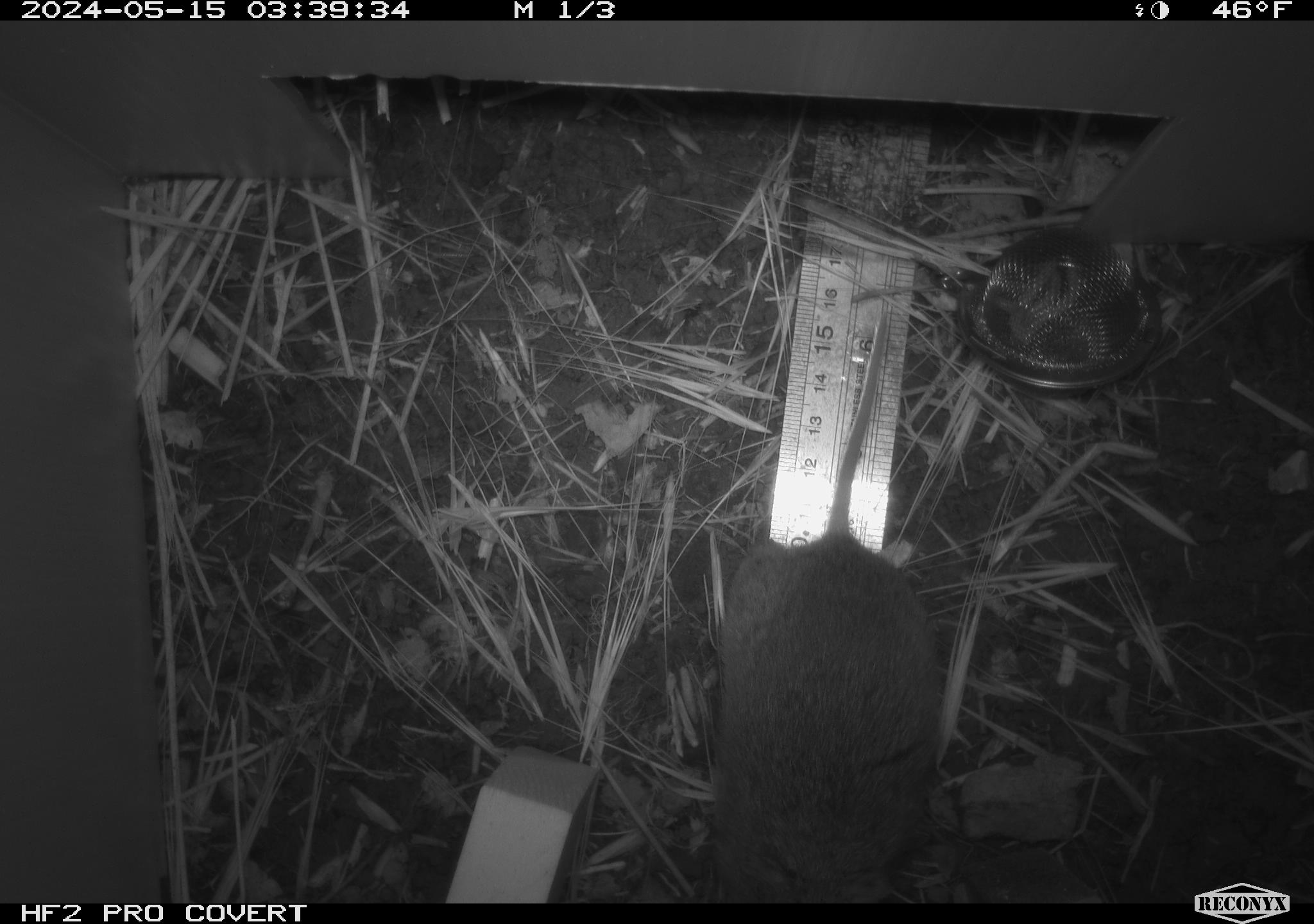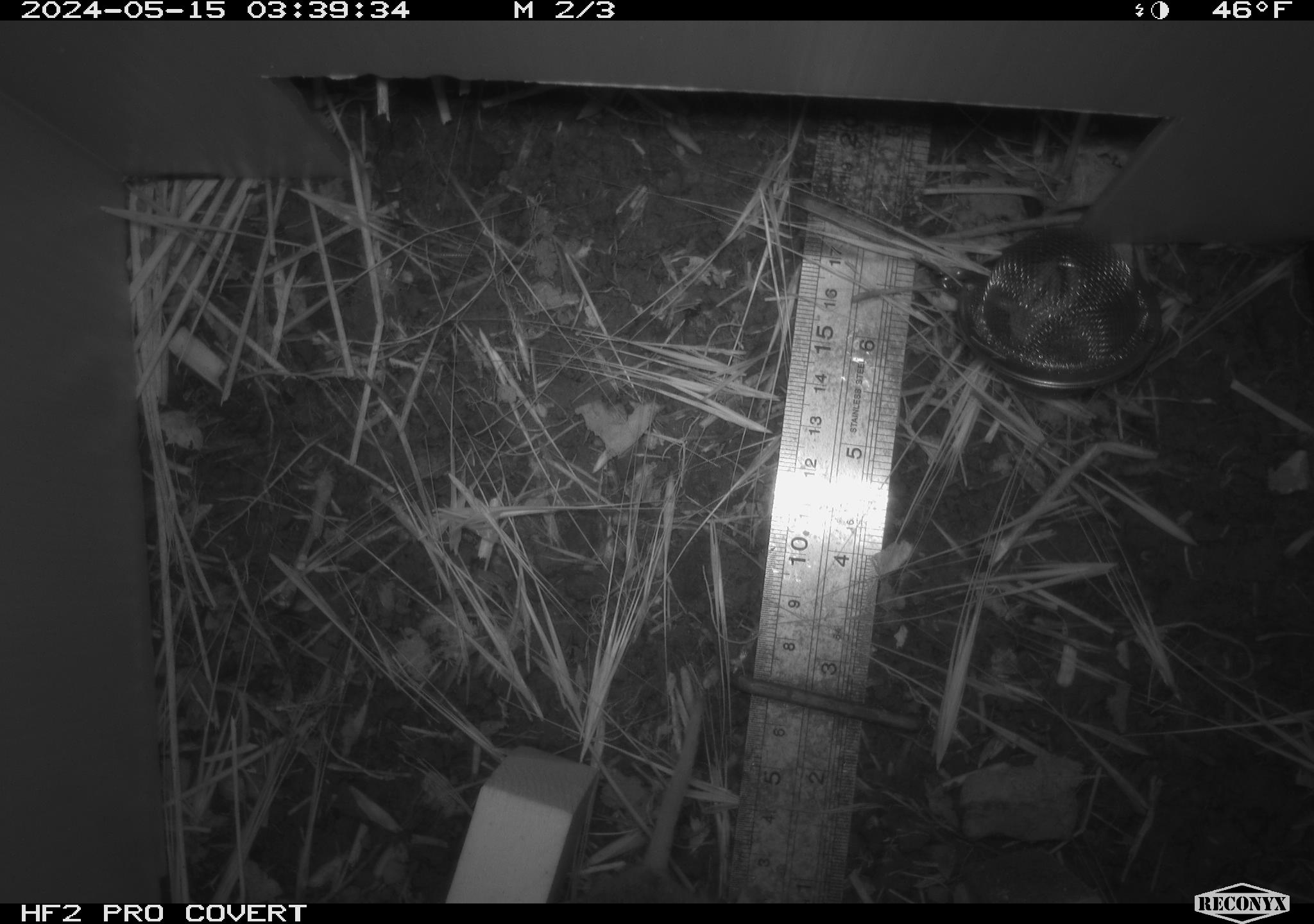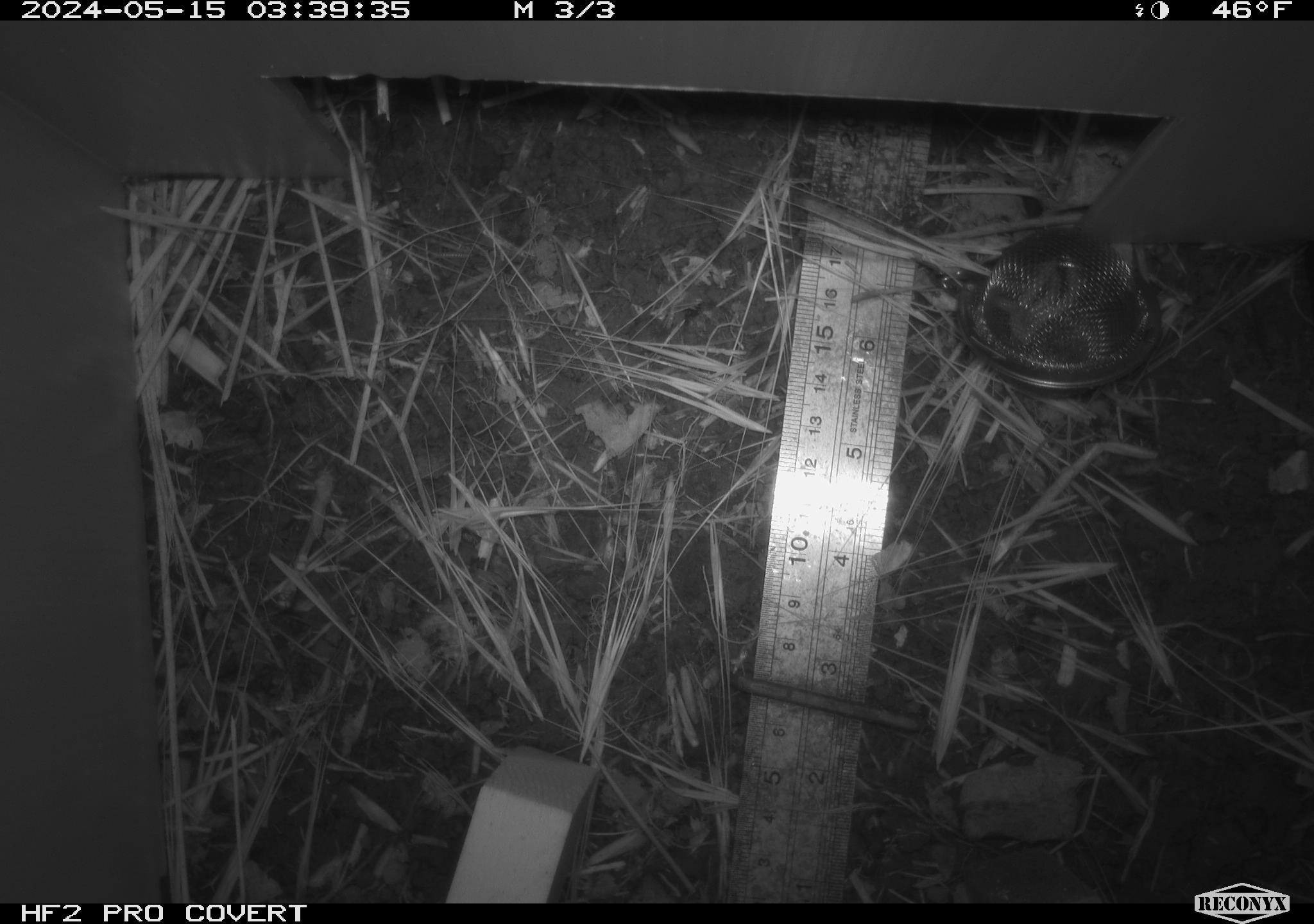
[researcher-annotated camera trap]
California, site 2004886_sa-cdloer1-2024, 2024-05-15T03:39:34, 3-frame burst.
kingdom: Animalia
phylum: Chordata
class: Mammalia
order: Rodentia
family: Cricetidae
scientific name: Arvicolinae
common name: voles, lemmings, and muskrats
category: arvicolinae subfamily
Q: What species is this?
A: Arvicolinae subfamily (voles, lemmings, and muskrats) (Arvicolinae).